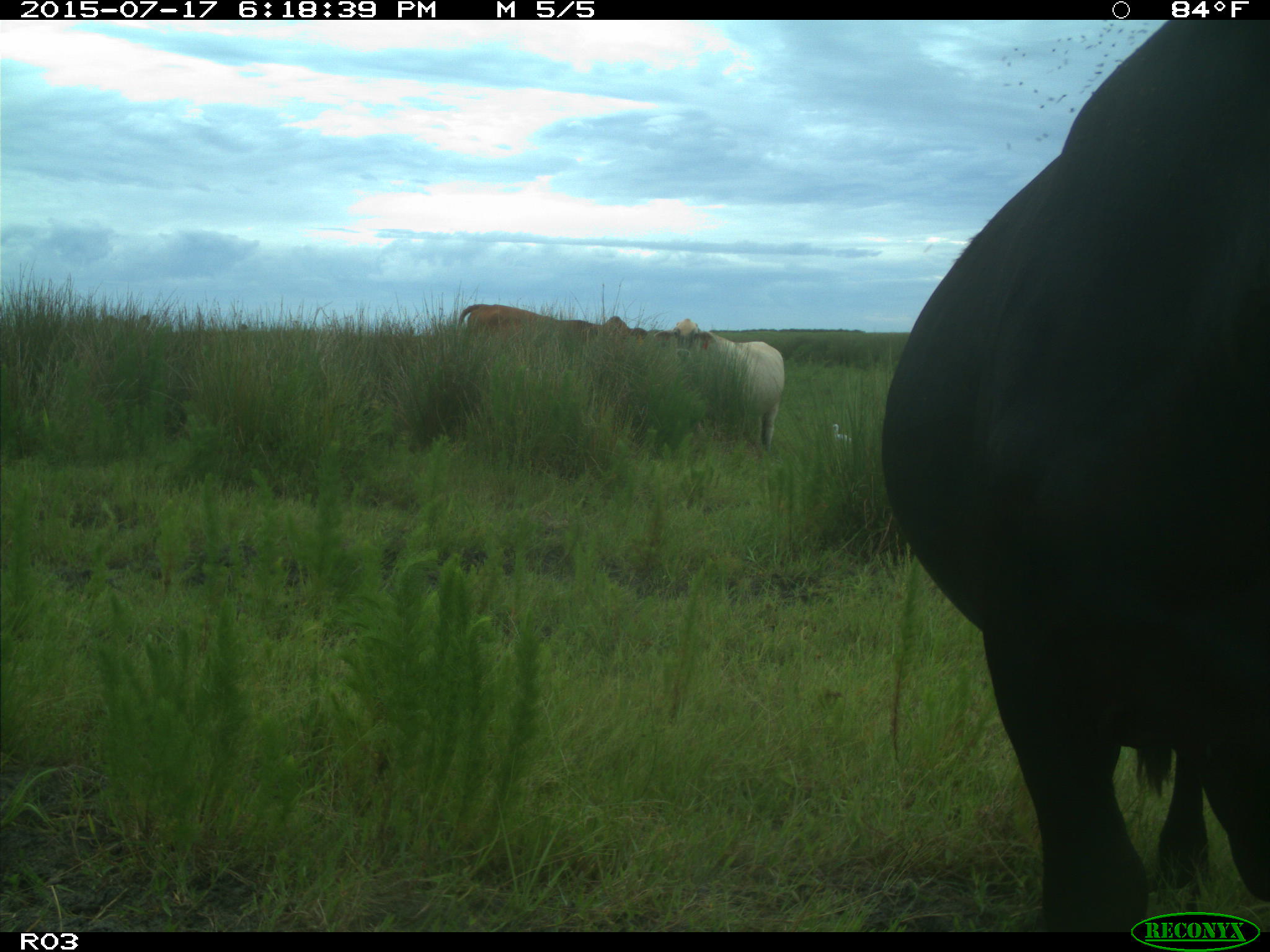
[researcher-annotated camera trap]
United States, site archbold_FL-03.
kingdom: Animalia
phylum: Chordata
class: Mammalia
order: Artiodactyla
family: Bovidae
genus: Bos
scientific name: Bos taurus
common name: domestic cow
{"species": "Bos taurus (domestic cow)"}